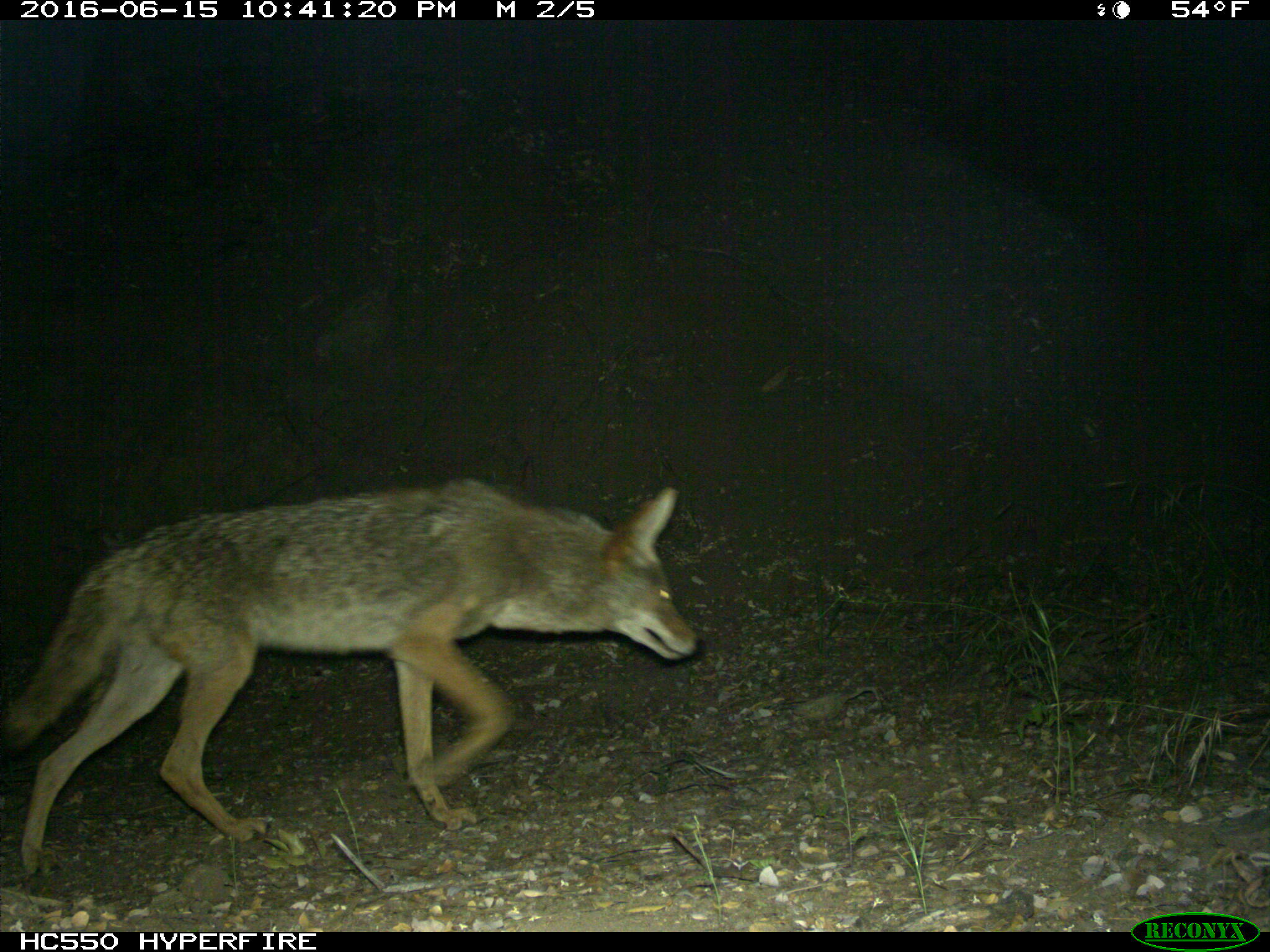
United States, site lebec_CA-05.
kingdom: Animalia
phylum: Chordata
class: Mammalia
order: Carnivora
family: Canidae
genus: Canis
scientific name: Canis latrans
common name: coyote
Canis latrans (coyote).